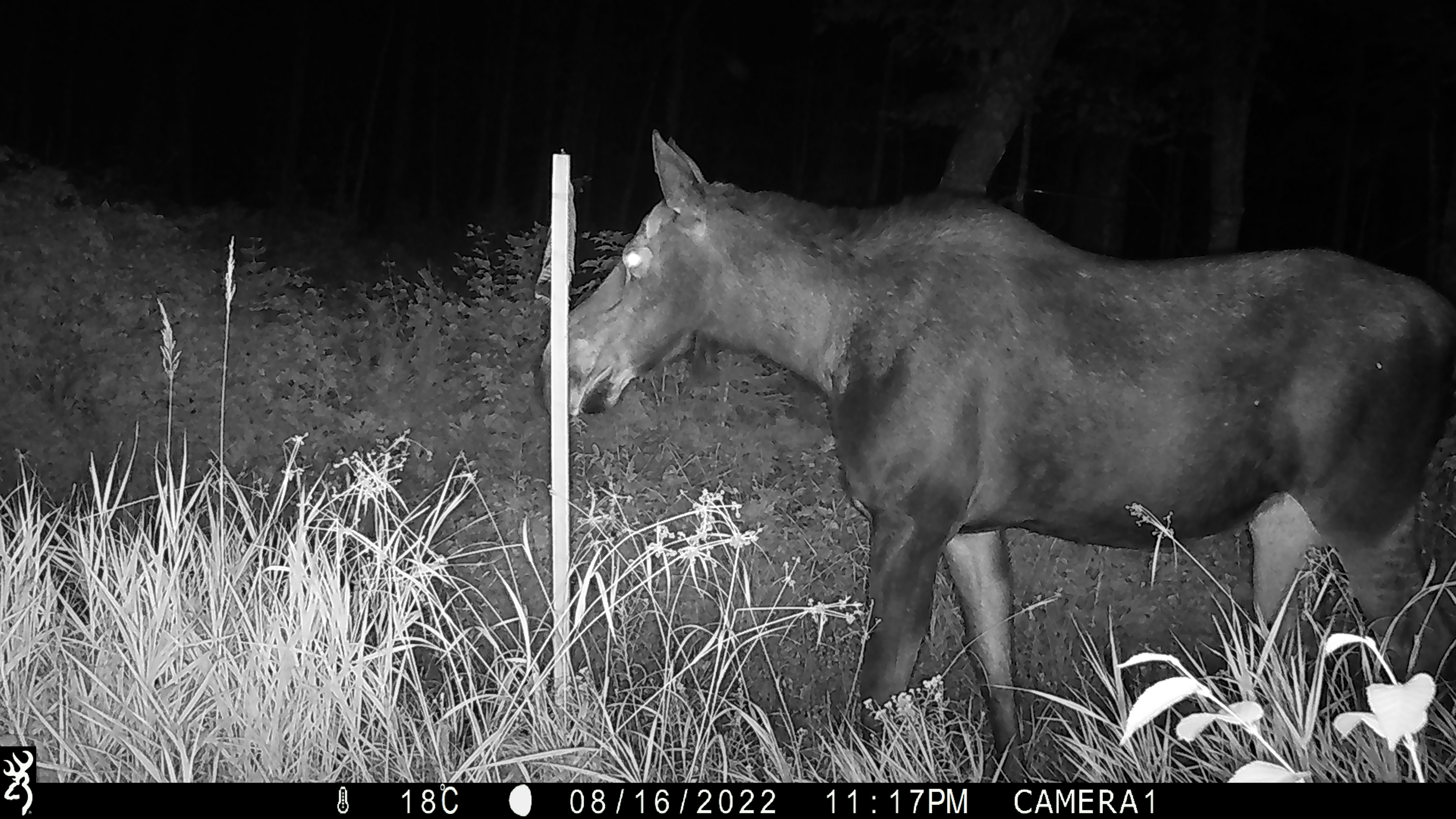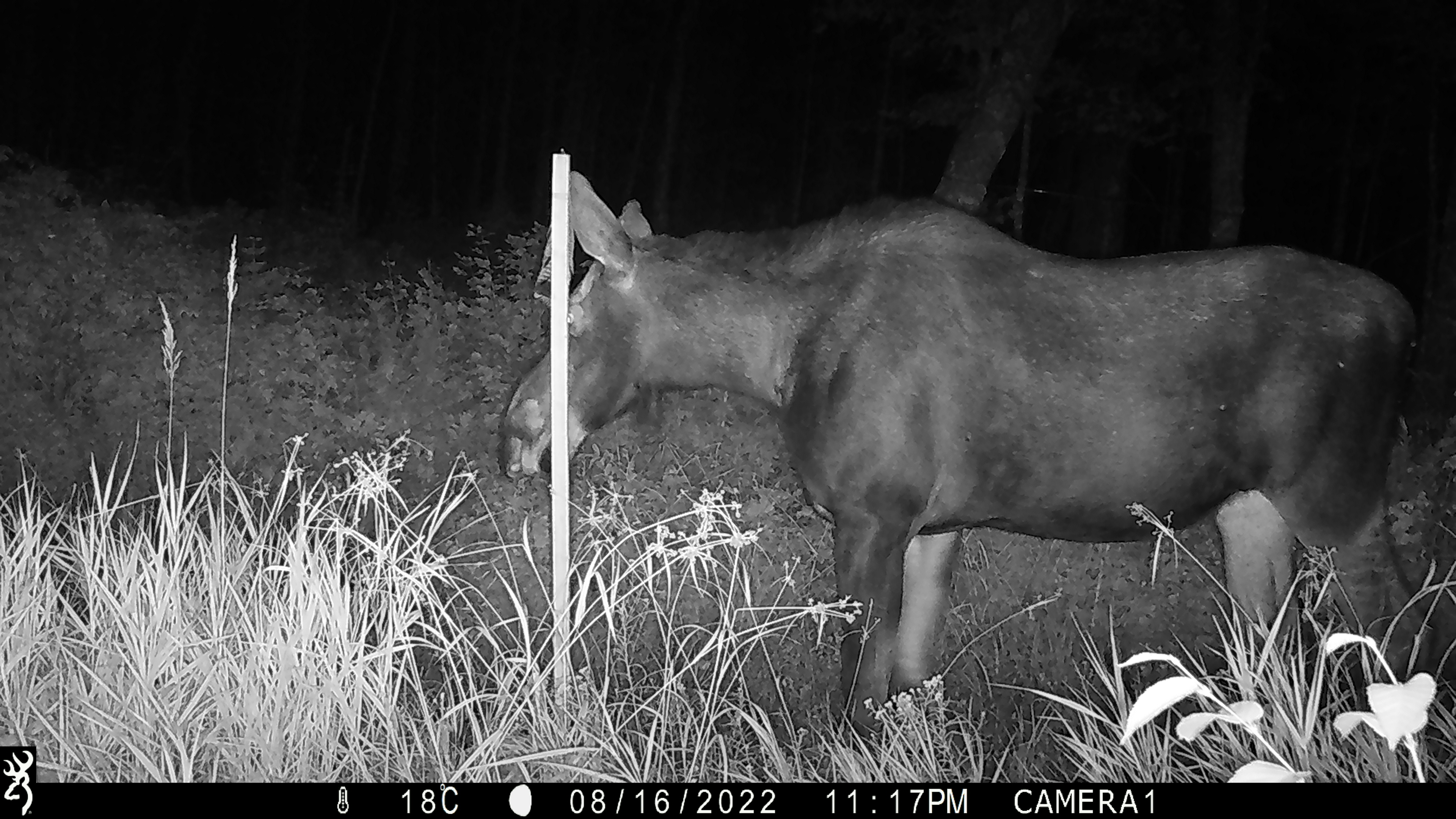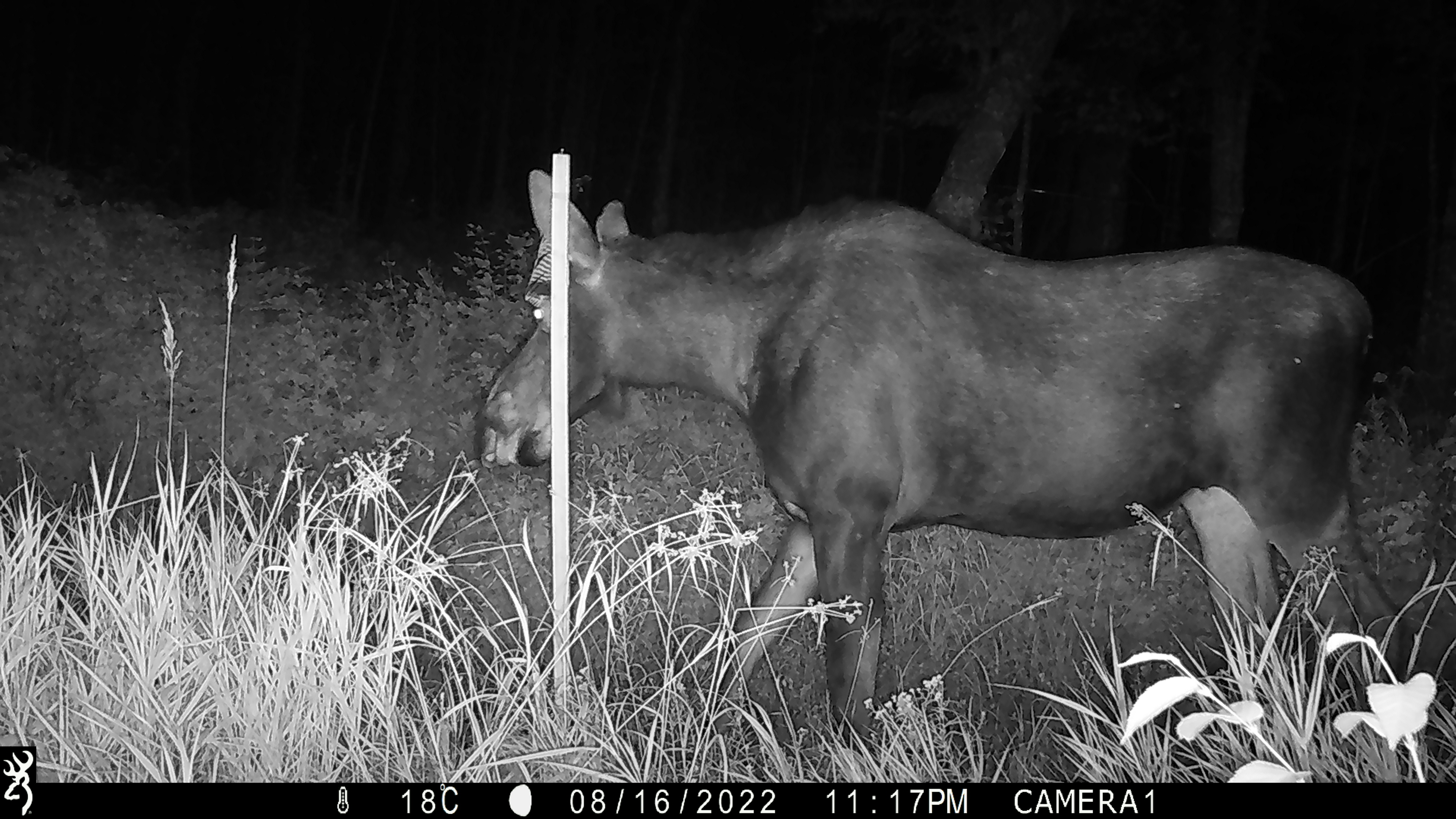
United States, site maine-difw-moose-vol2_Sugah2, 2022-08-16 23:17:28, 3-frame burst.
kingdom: Animalia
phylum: Chordata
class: Mammalia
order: Artiodactyla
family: Cervidae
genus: Alces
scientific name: Alces alces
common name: moose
Moose (Alces alces).